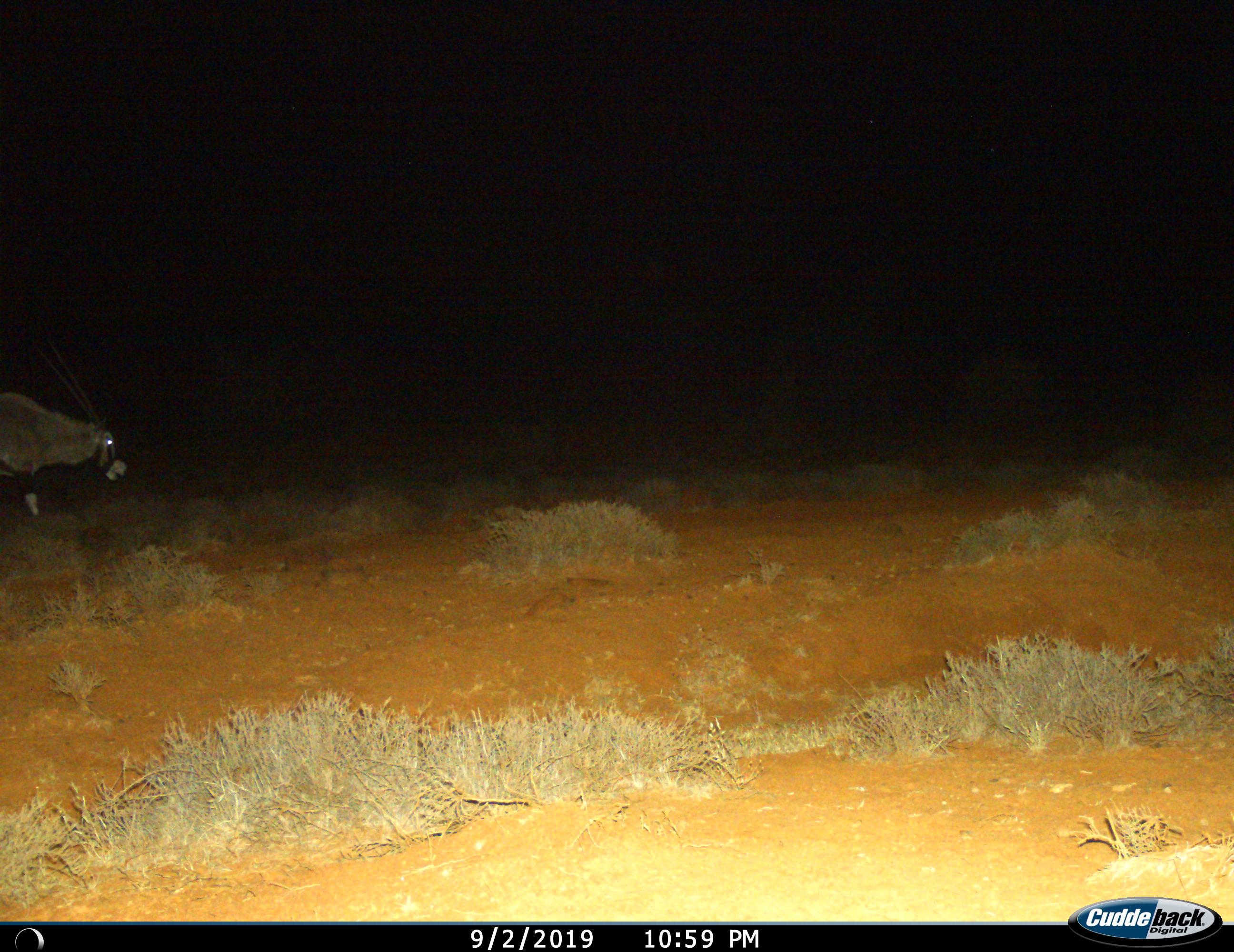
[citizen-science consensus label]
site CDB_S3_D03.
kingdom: Animalia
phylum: Chordata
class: Mammalia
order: Artiodactyla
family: Bovidae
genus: Oryx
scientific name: Oryx gazella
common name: gemsbok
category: oryx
Oryx (gemsbok) (Oryx gazella), count 1. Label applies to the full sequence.